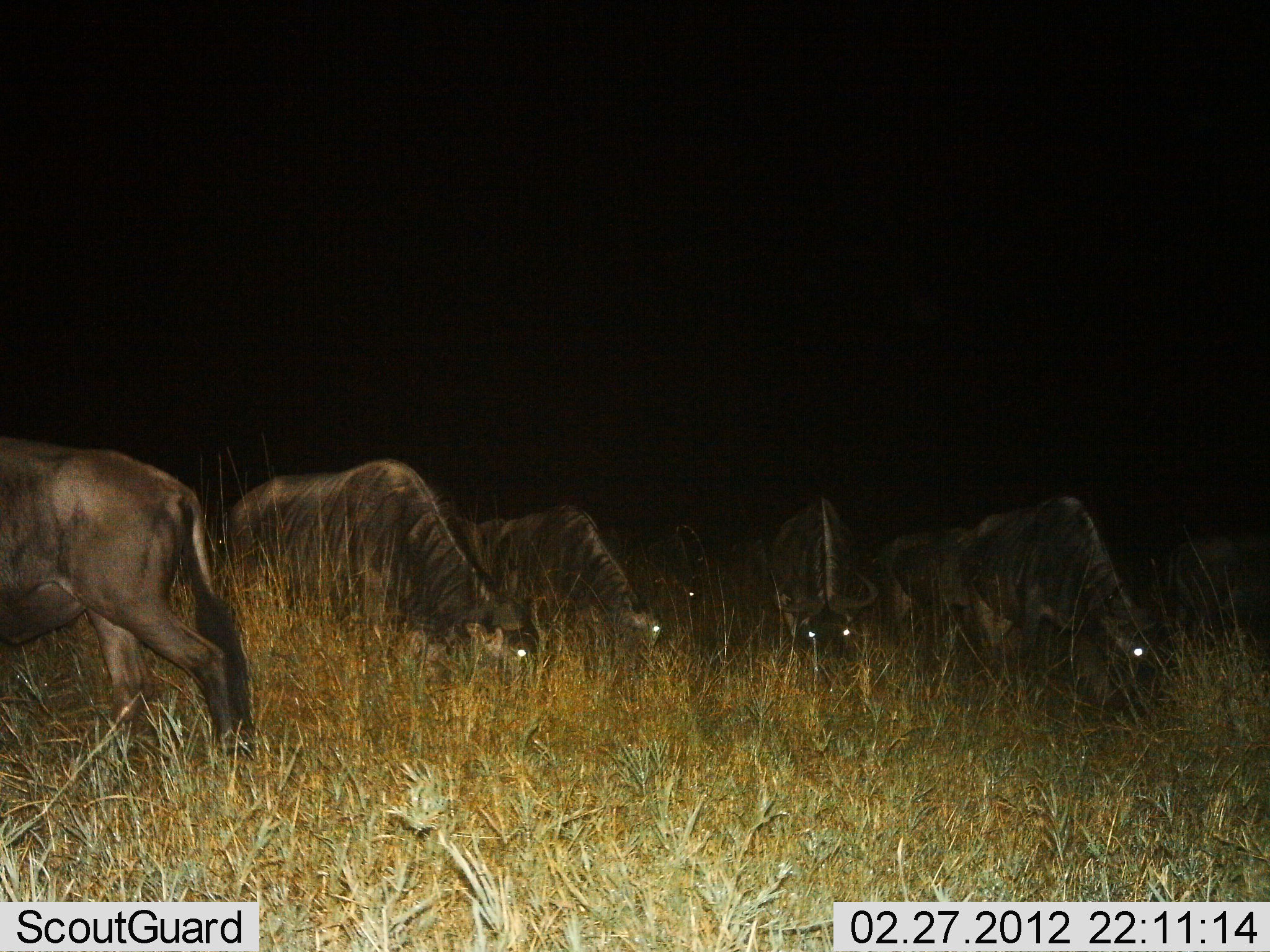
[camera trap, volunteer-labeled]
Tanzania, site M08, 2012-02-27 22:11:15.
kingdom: Animalia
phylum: Chordata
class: Mammalia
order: Artiodactyla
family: Bovidae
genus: Connochaetes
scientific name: Connochaetes taurinus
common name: blue wildebeest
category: wildebeest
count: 7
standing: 0%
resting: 0%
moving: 10%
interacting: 0%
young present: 0%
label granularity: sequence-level